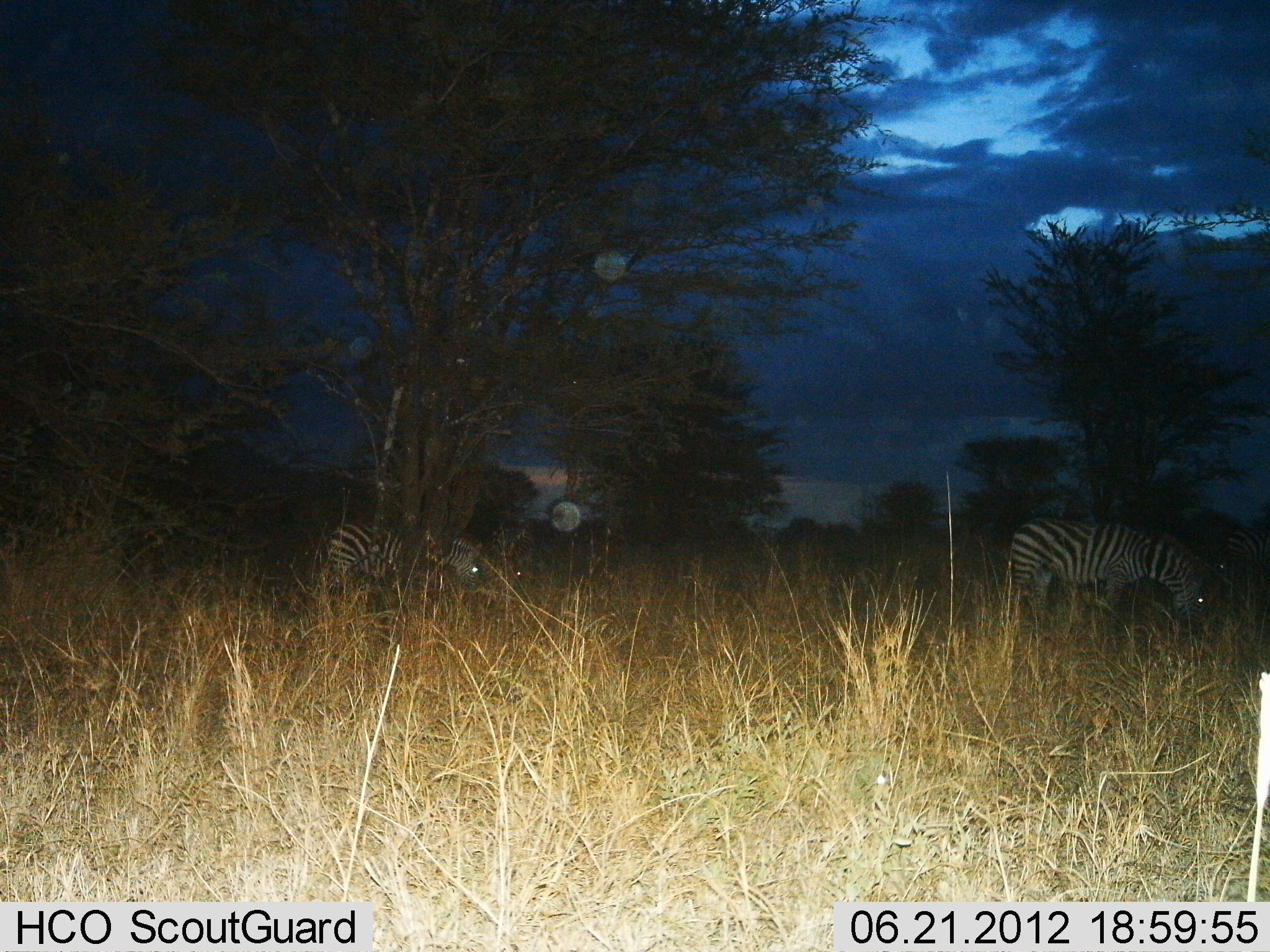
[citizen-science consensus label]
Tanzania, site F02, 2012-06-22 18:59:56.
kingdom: Animalia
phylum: Chordata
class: Mammalia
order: Perissodactyla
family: Equidae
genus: Equus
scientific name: Equus quagga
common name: plains zebra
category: zebra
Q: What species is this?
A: Zebra (plains zebra) (Equus quagga).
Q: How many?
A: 2.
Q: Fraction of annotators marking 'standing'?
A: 40%.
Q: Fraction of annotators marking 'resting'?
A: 0%.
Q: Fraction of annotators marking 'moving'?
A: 10%.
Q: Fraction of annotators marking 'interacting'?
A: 0%.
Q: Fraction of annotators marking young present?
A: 0%.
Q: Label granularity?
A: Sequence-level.